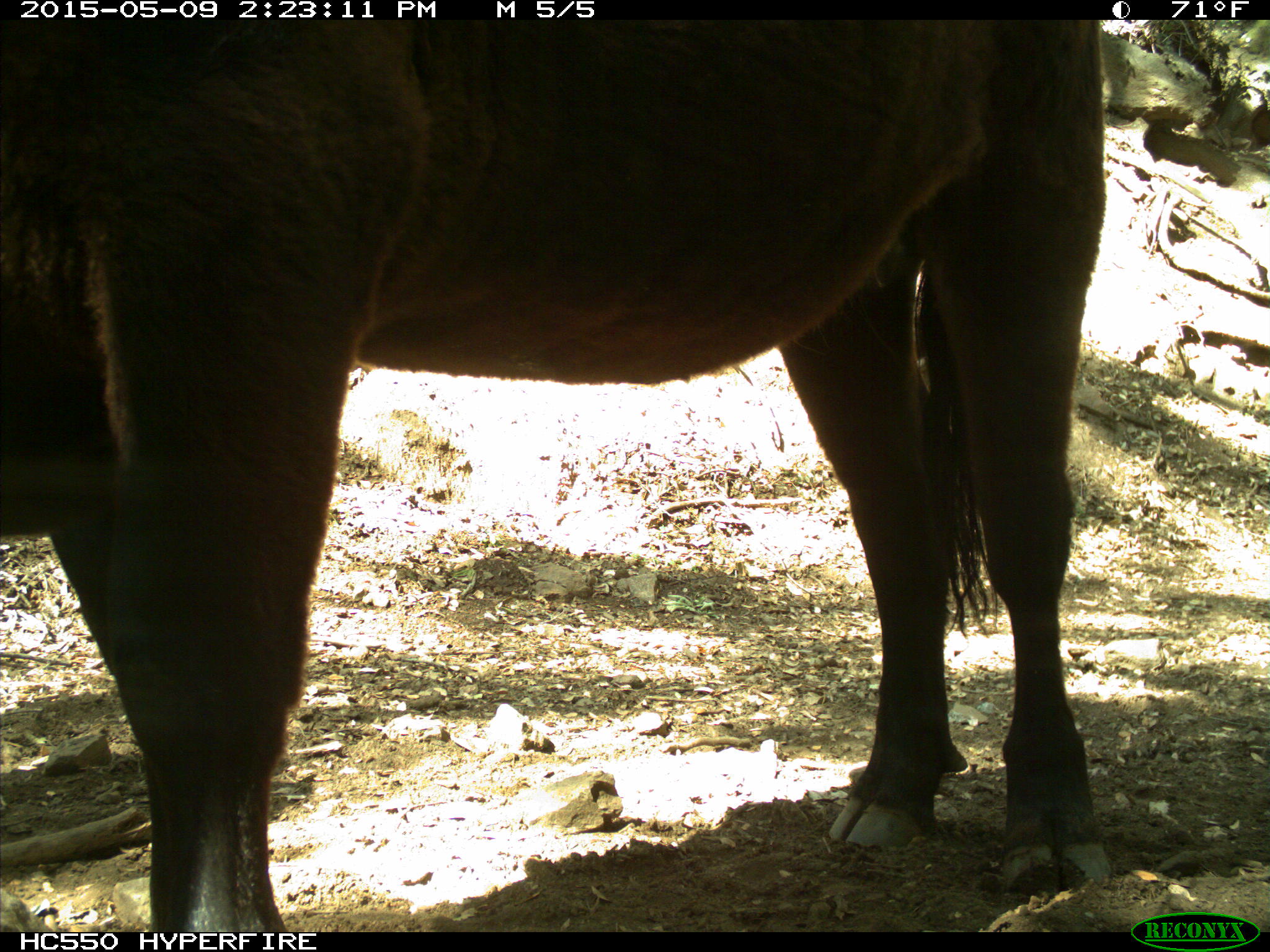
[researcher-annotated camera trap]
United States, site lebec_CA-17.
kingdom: Animalia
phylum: Chordata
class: Mammalia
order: Artiodactyla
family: Bovidae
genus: Bos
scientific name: Bos taurus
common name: domestic cow